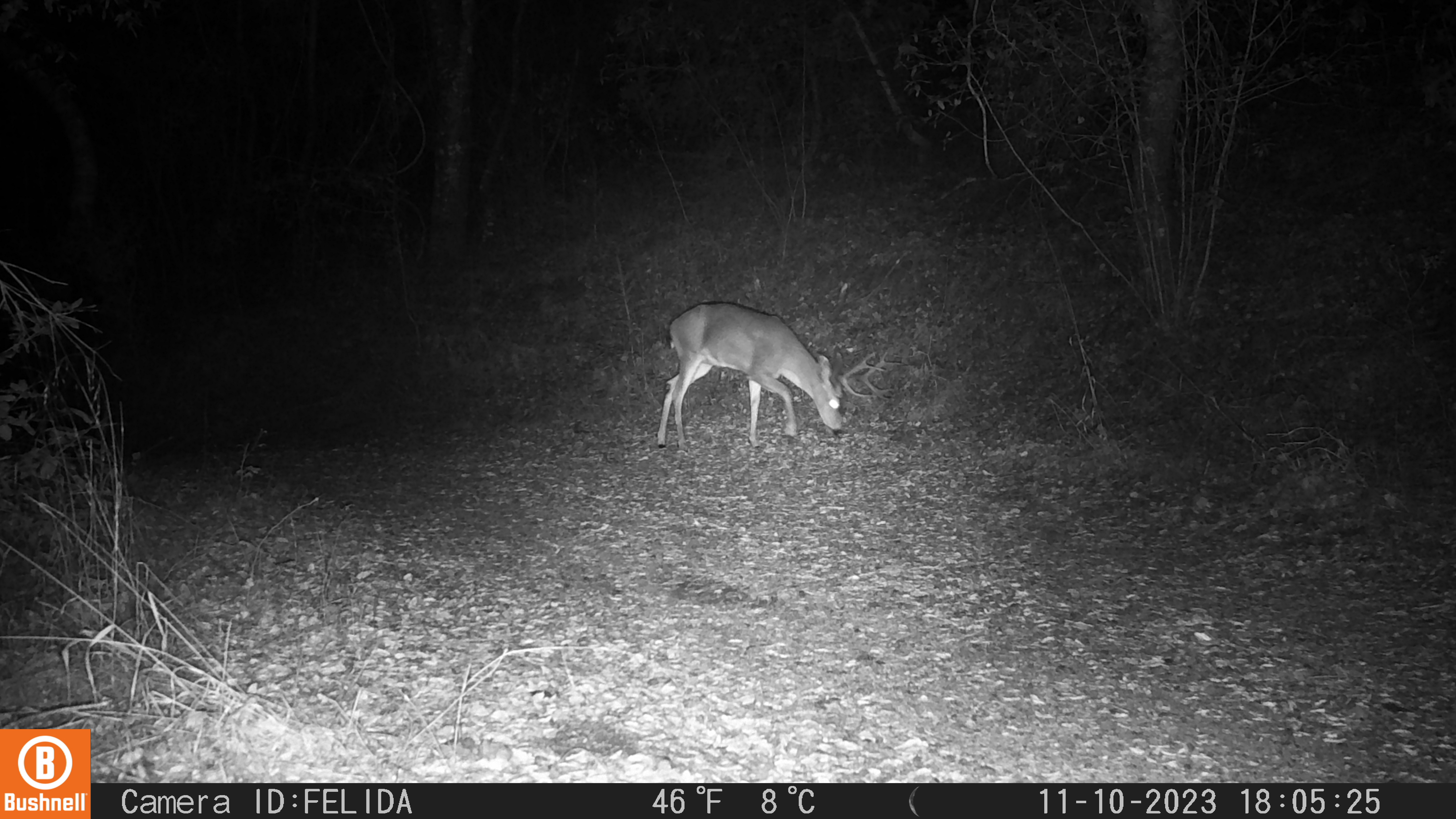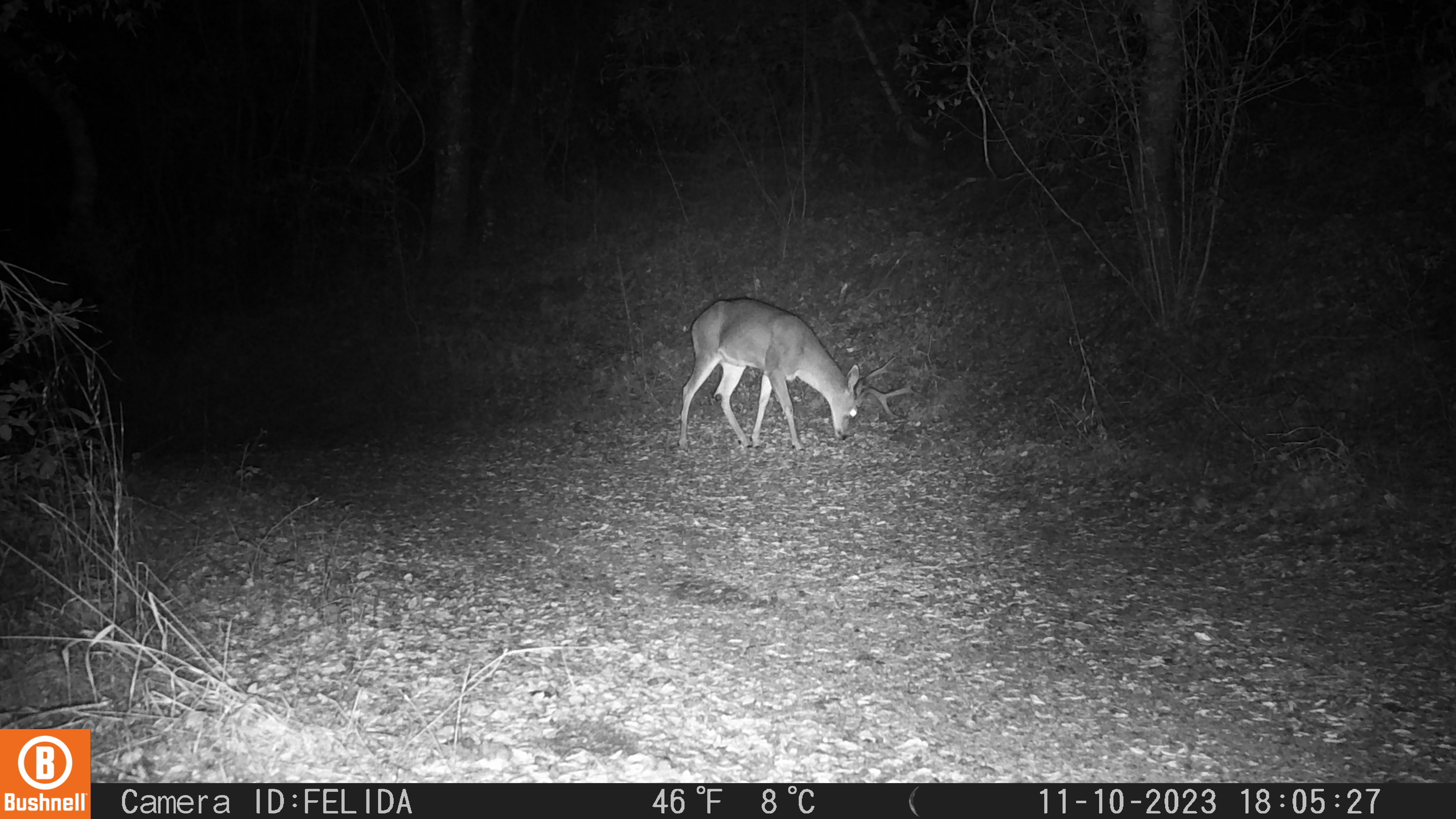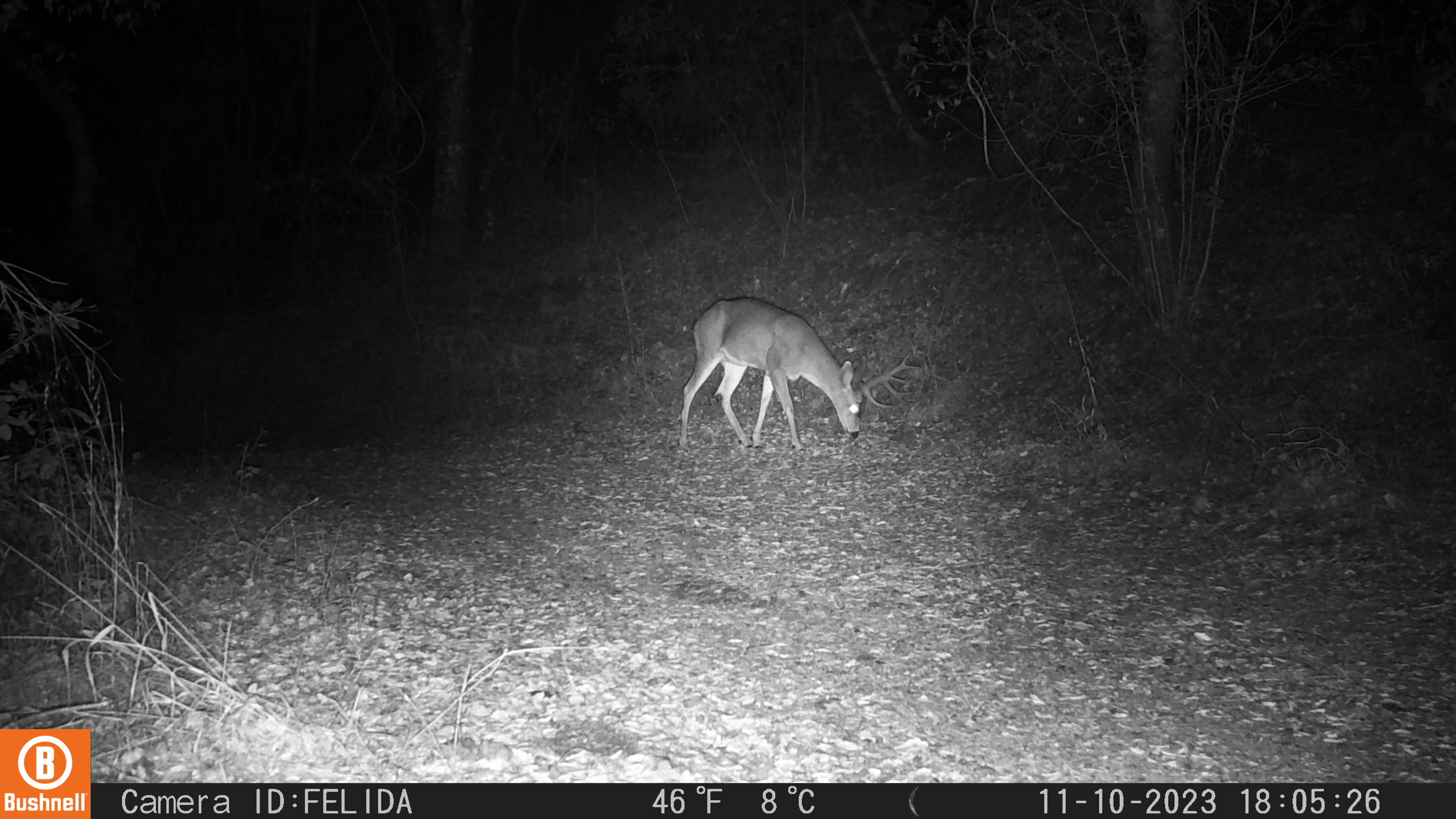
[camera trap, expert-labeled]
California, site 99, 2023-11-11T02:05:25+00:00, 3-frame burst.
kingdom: Animalia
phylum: Chordata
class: Mammalia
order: Artiodactyla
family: Cervidae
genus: Odocoileus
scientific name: Odocoileus hemionus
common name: mule deer